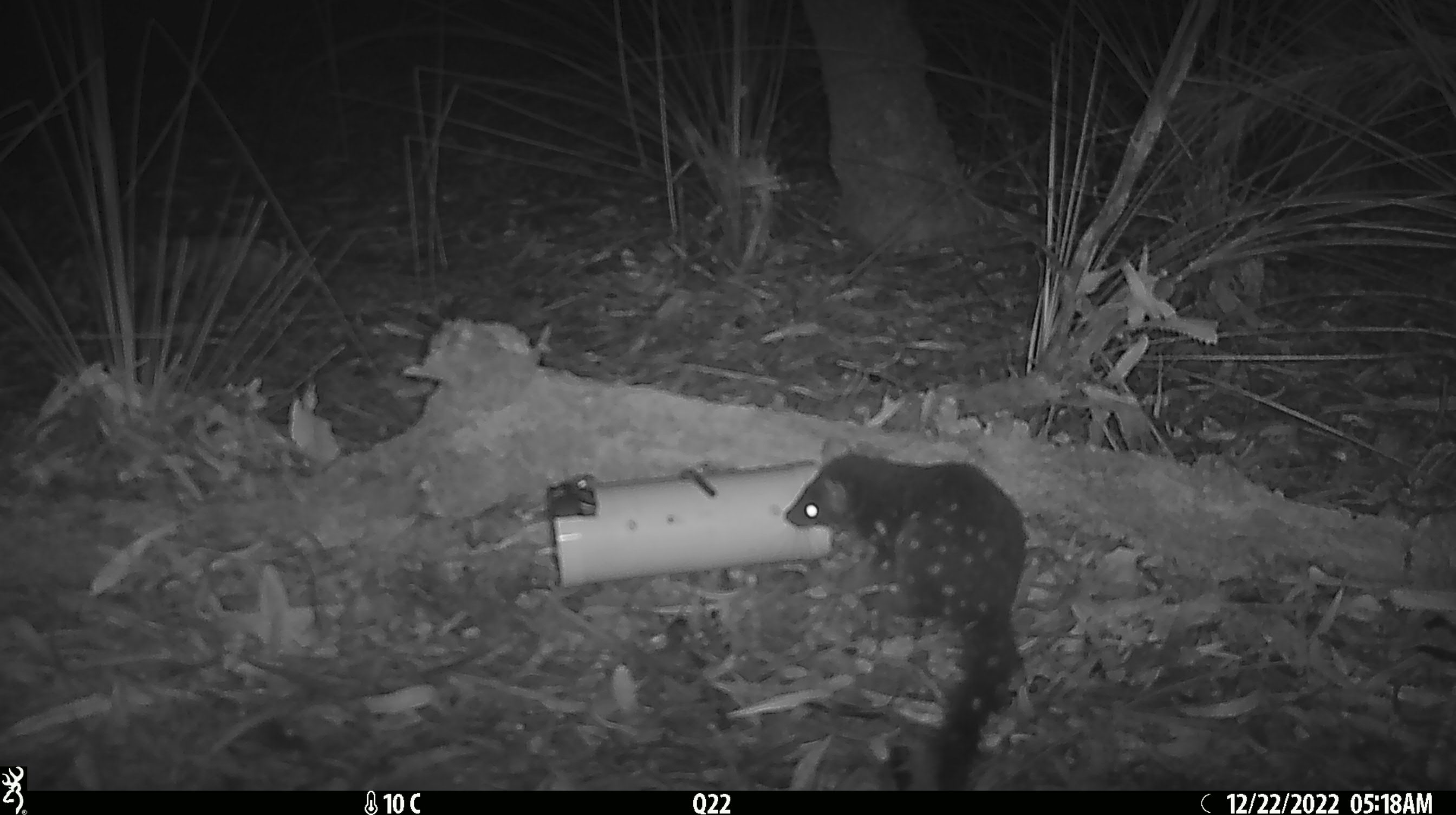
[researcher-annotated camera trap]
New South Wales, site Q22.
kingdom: Animalia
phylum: Chordata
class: Mammalia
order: Dasyuromorphia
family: Dasyuridae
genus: Dasyurus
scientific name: Dasyurus maculatus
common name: spotted-tailed quoll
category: quoll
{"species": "quoll (spotted-tailed quoll) (Dasyurus maculatus)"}